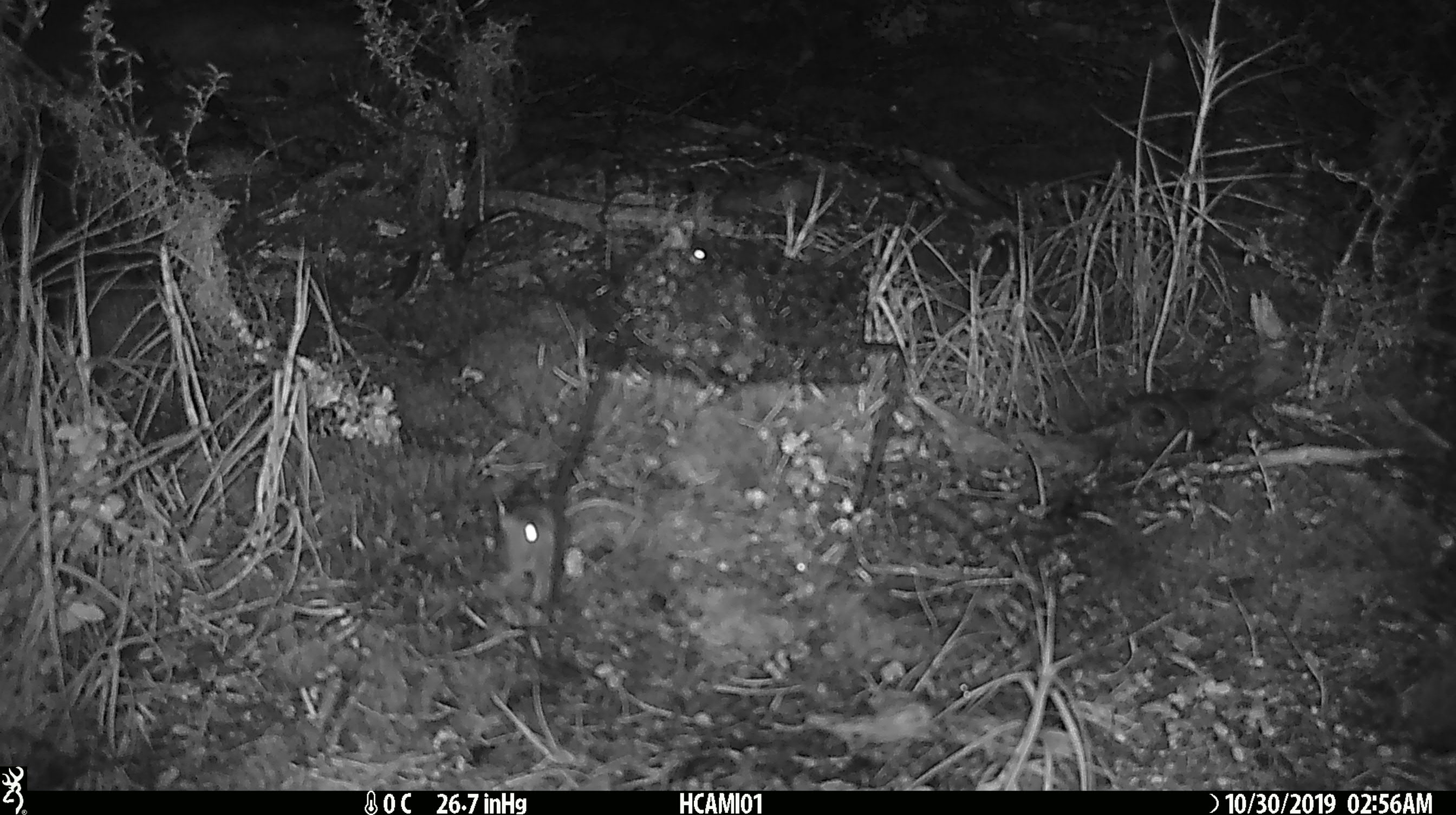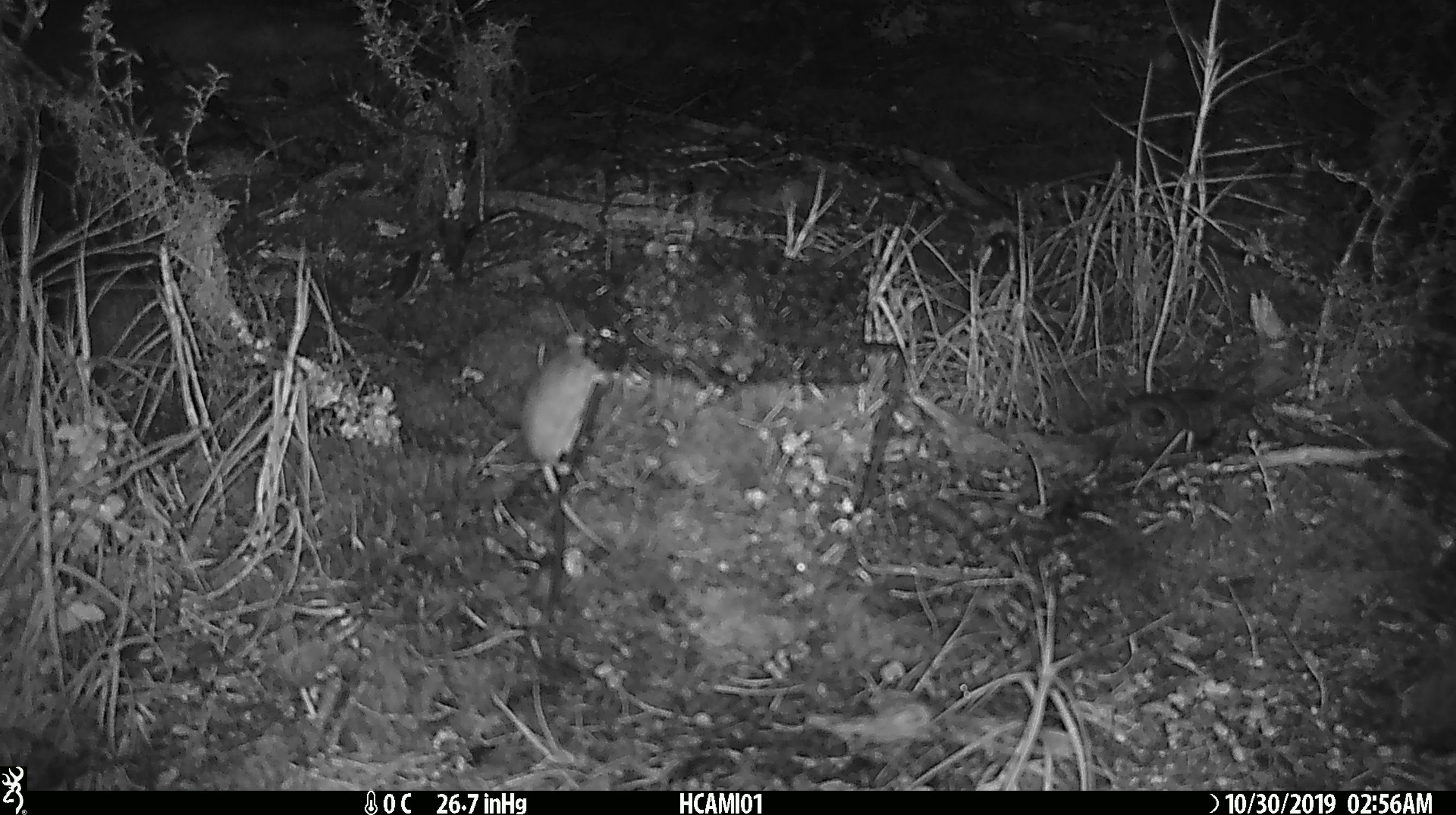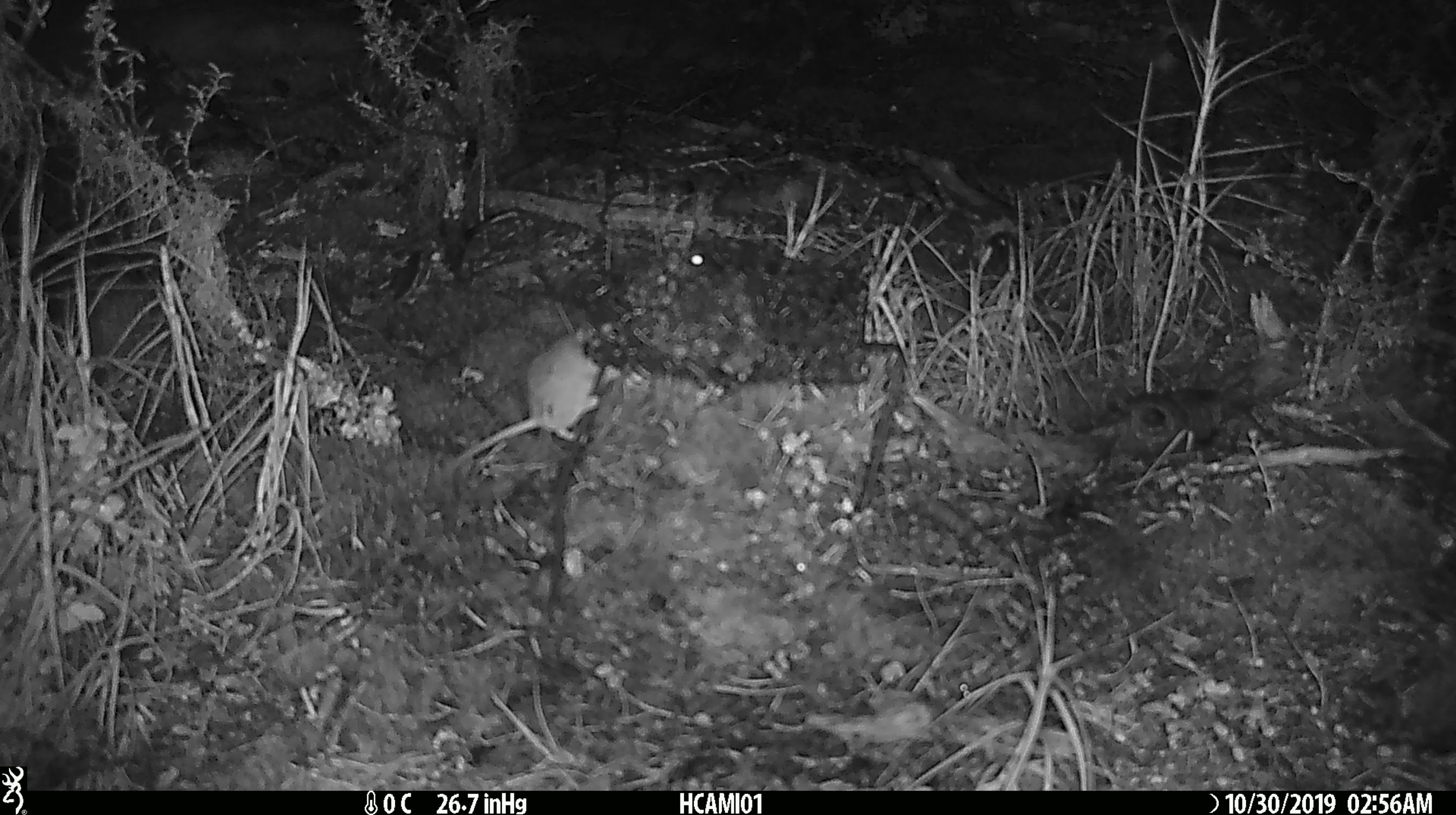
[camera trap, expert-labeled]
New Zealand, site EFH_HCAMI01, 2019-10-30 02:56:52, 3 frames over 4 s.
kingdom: Animalia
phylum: Chordata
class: Mammalia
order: Rodentia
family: Muridae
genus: Mus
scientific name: Mus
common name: mouse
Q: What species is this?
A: Mouse (Mus).